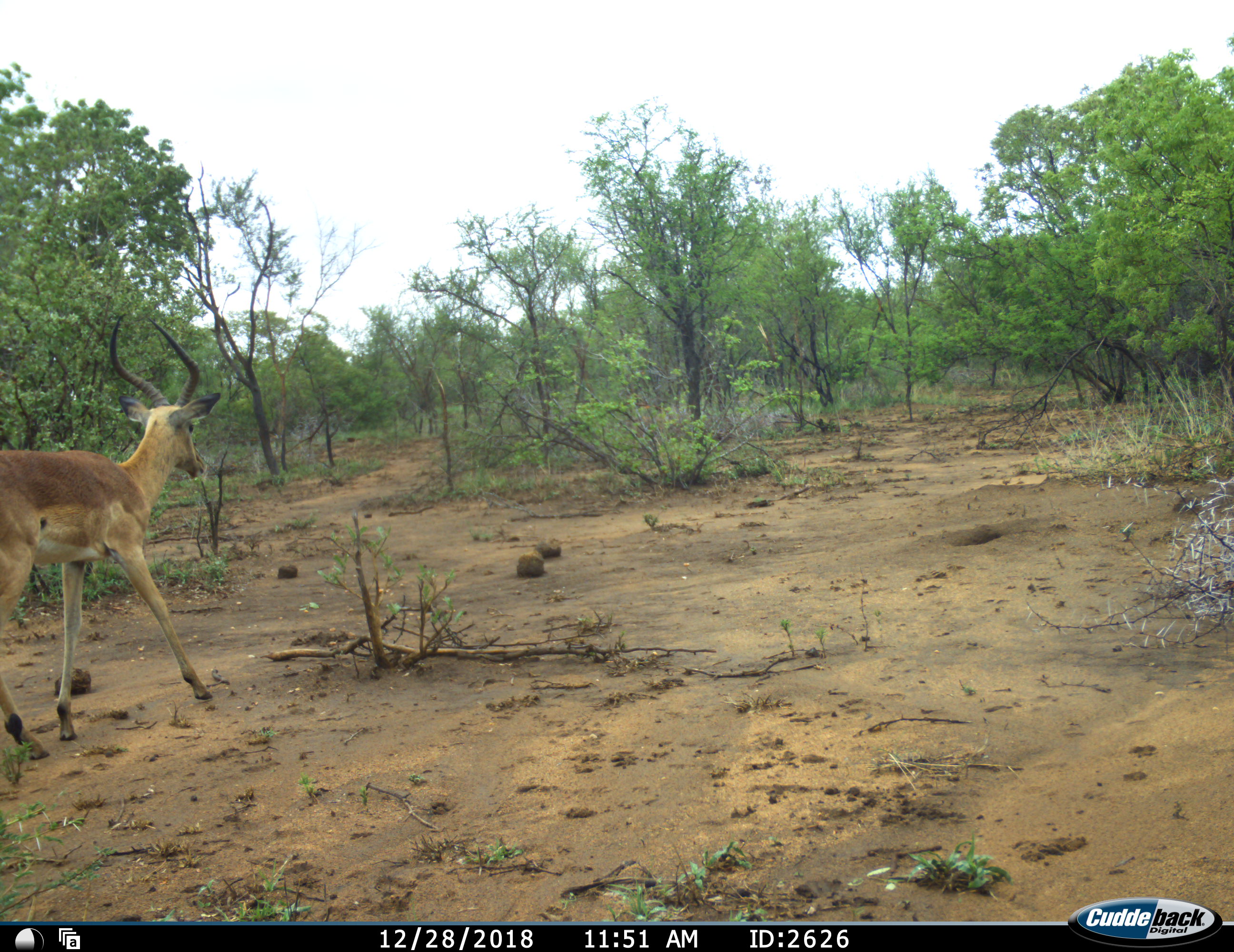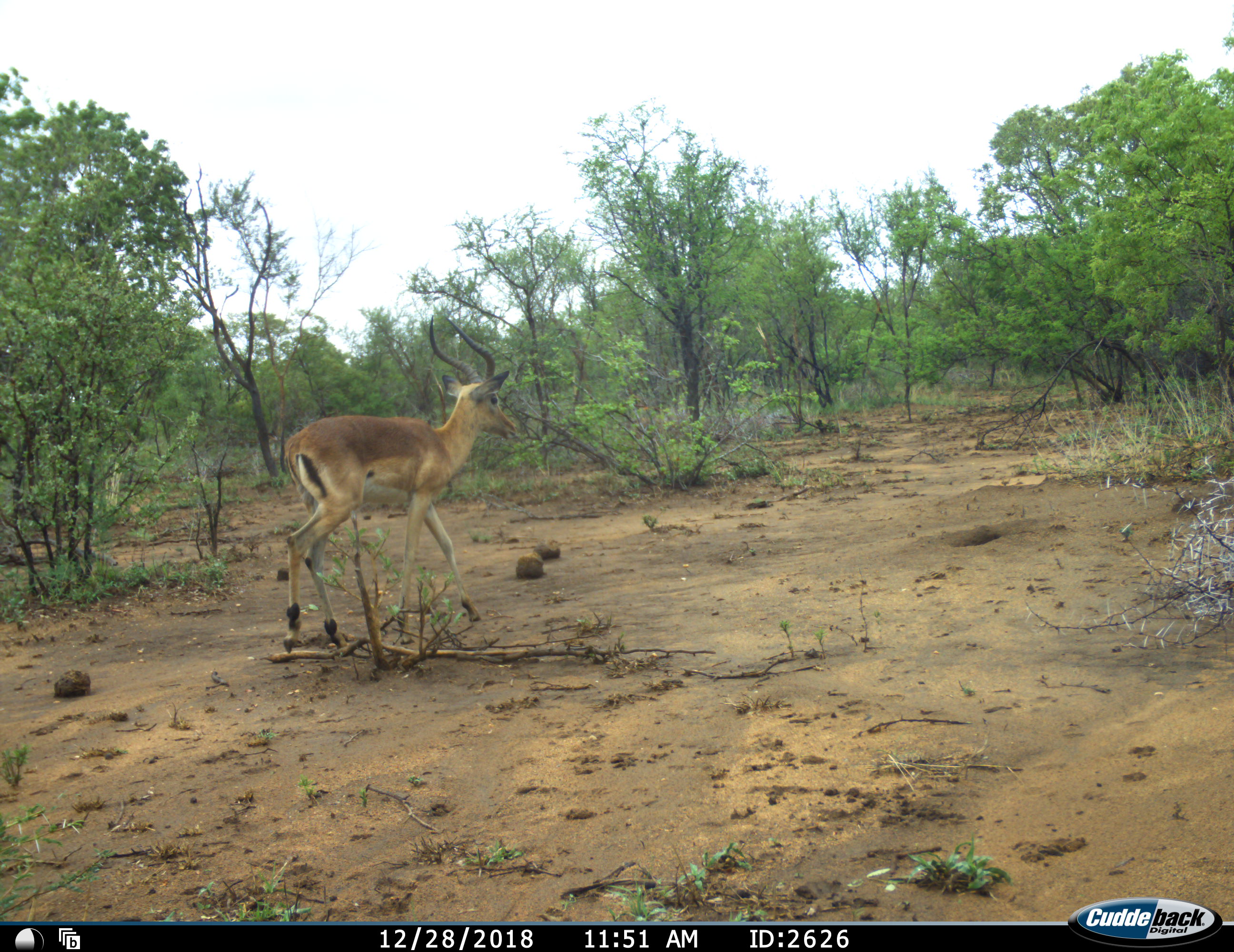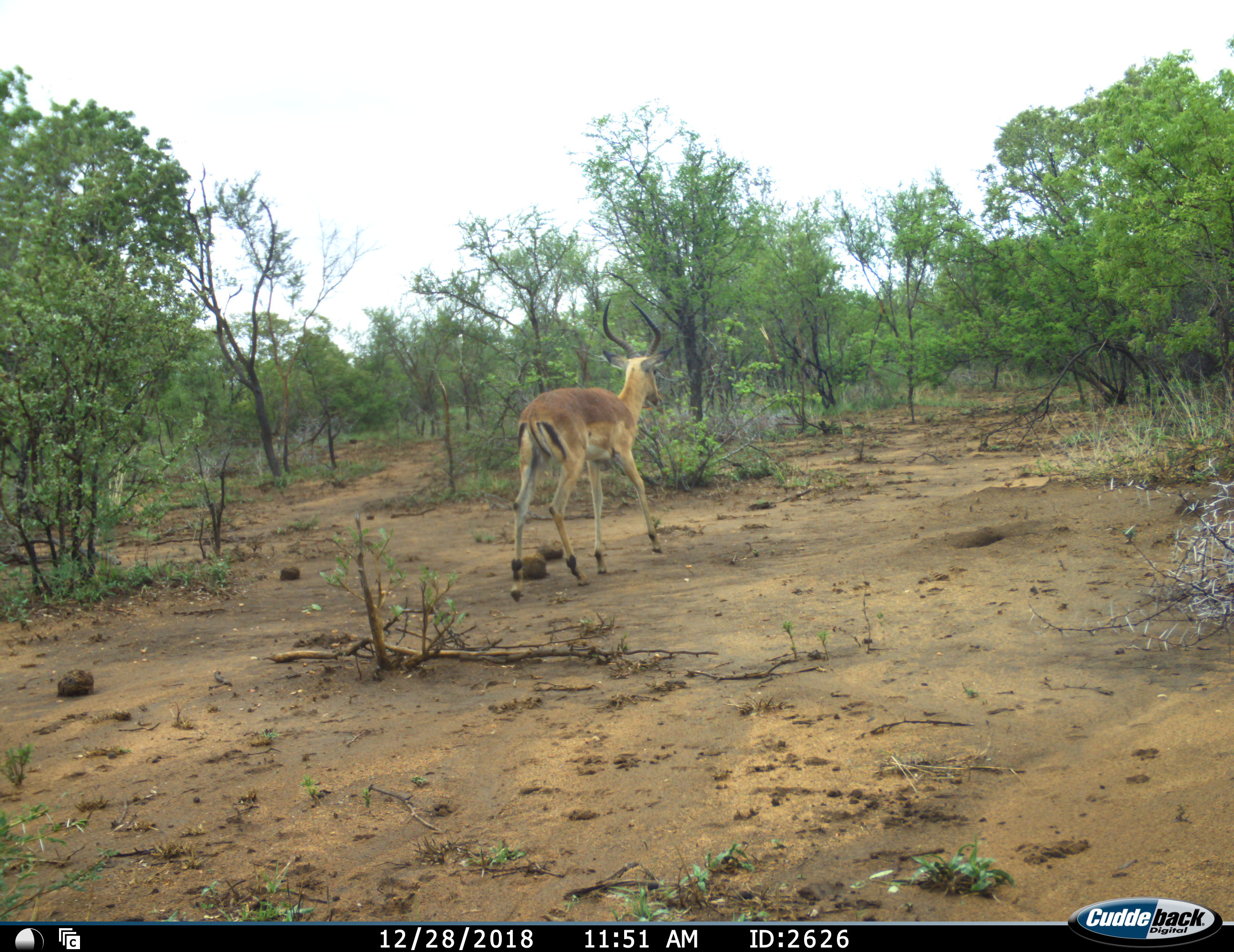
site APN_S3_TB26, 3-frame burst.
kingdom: Animalia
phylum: Chordata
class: Mammalia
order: Artiodactyla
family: Bovidae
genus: Aepyceros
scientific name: Aepyceros melampus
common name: impala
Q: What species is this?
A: Impala (Aepyceros melampus).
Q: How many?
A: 1.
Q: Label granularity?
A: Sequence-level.